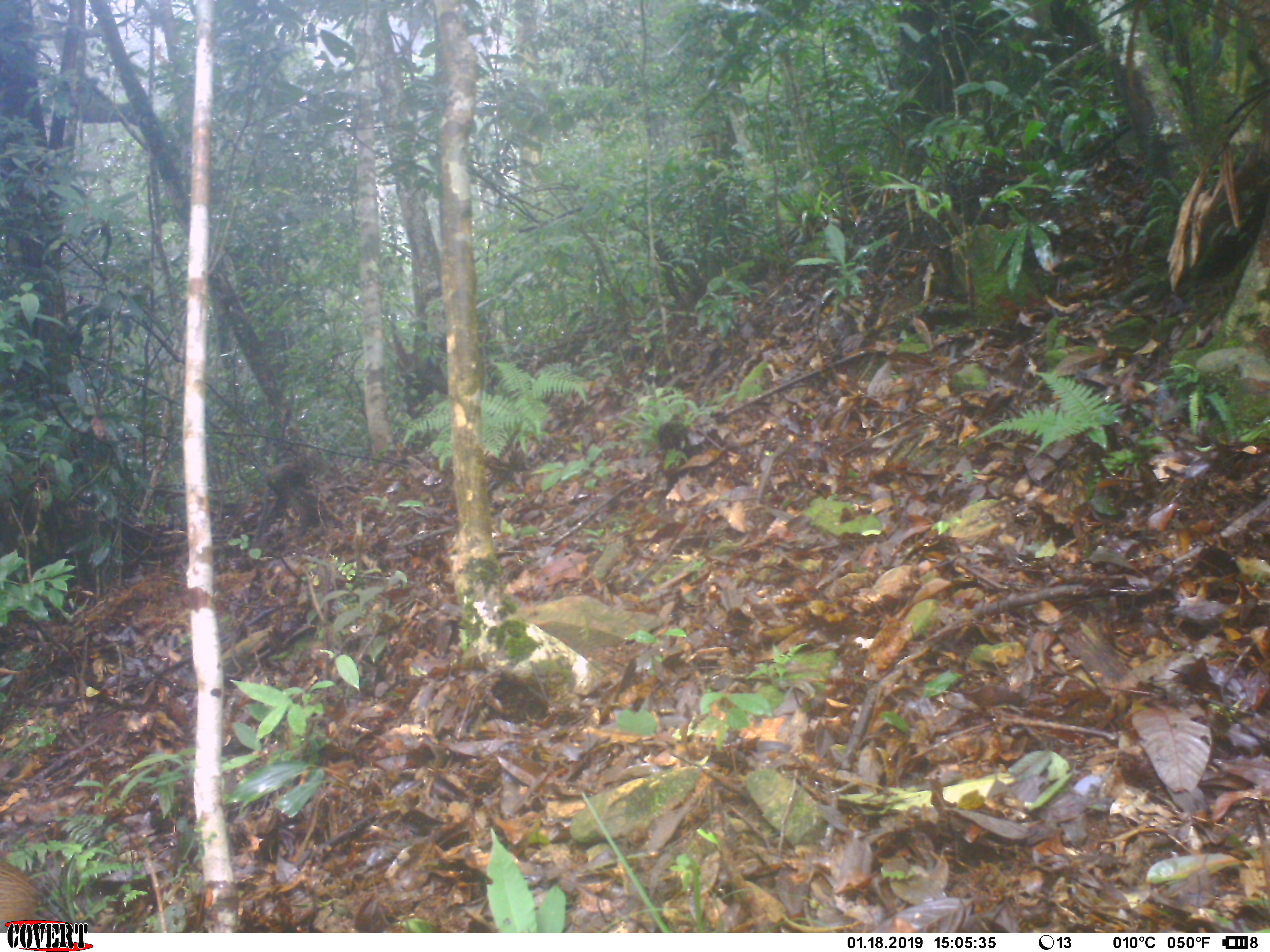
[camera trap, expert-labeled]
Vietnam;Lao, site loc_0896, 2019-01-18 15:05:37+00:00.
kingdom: Animalia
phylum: Chordata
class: Mammalia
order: Artiodactyla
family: Suidae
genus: Sus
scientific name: Sus scrofa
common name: eurasian wild pig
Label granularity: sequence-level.